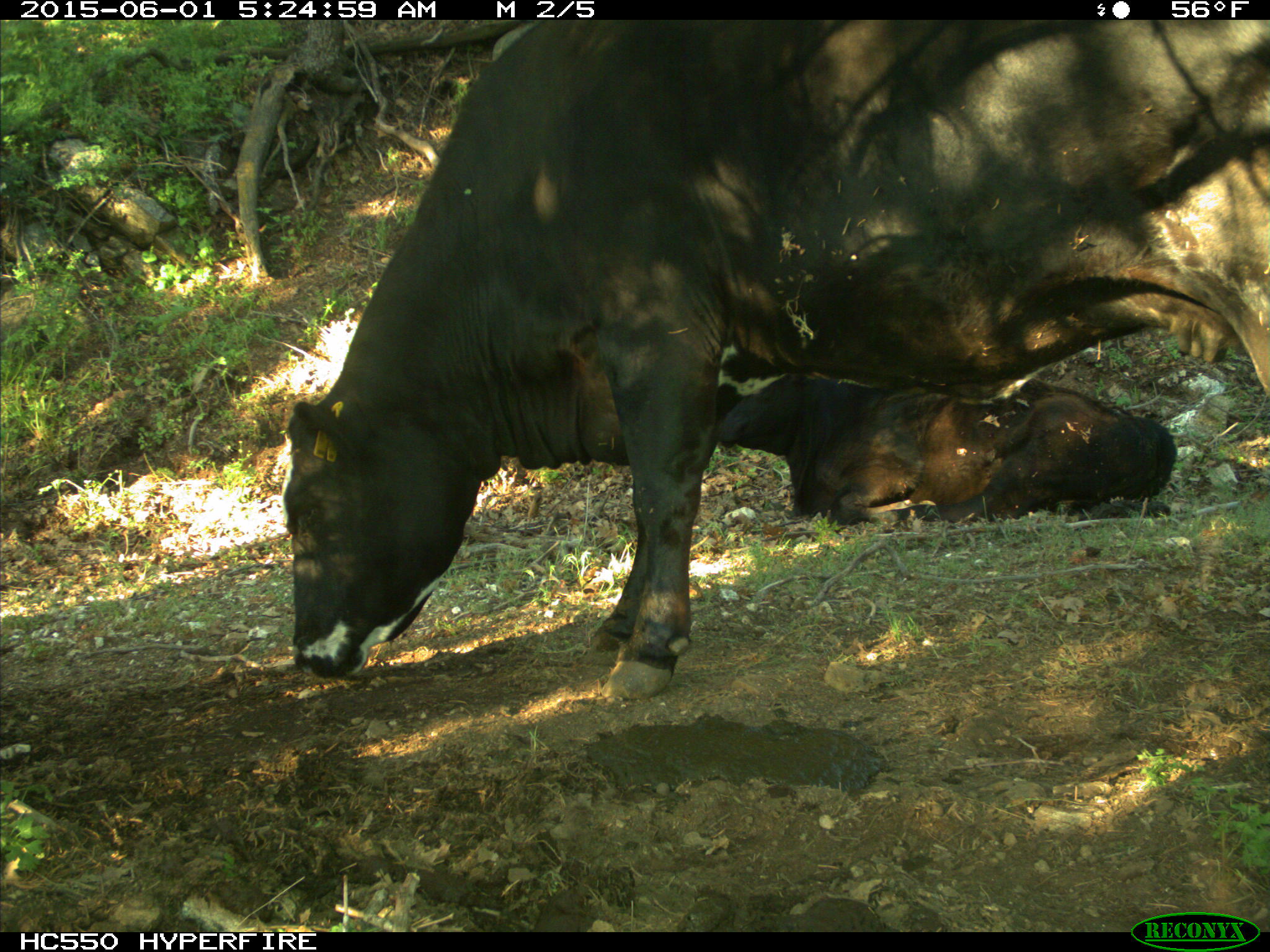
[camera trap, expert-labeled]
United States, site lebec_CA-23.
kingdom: Animalia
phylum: Chordata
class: Mammalia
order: Artiodactyla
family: Bovidae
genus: Bos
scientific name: Bos taurus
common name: domestic cow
Bos taurus (domestic cow).